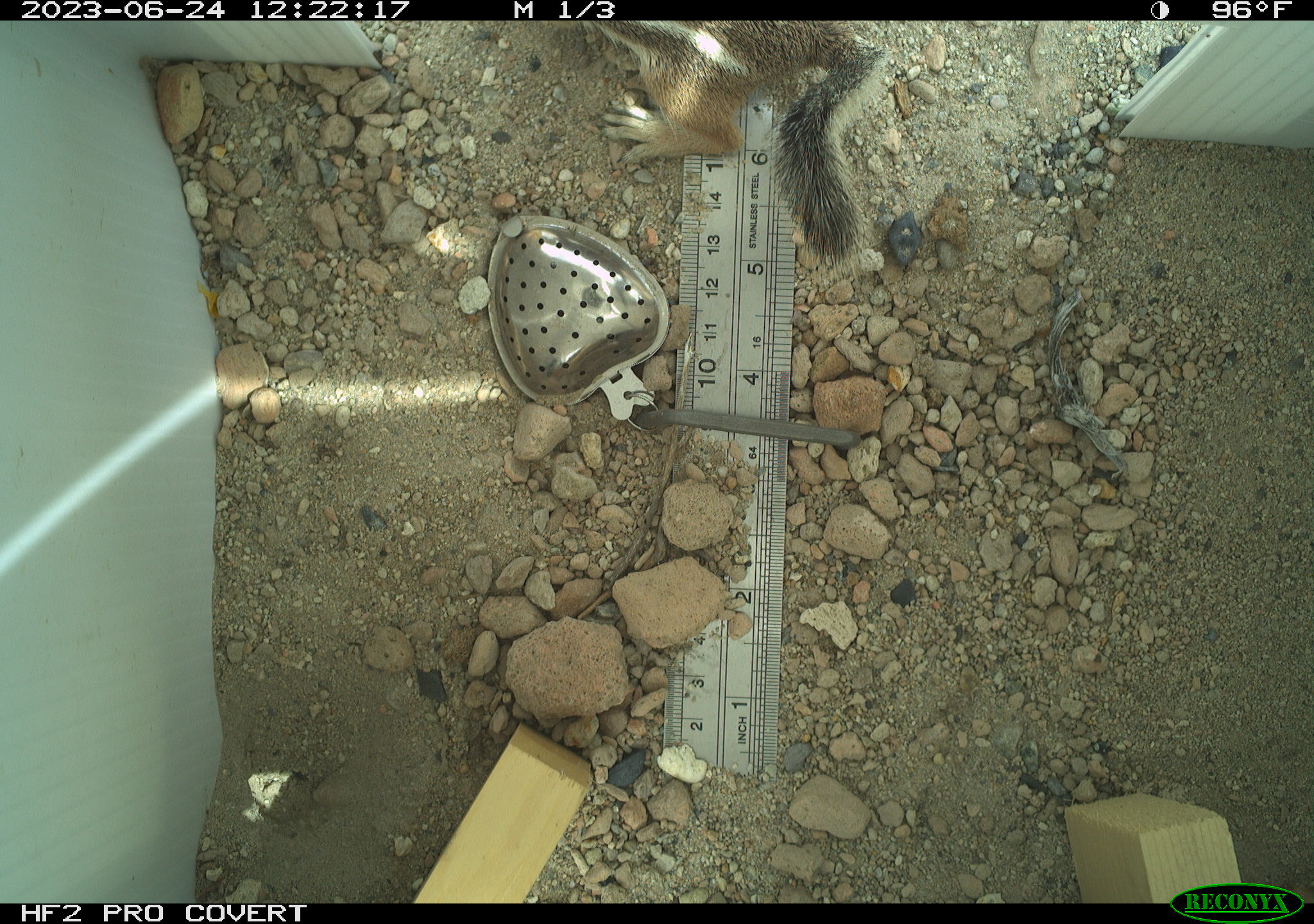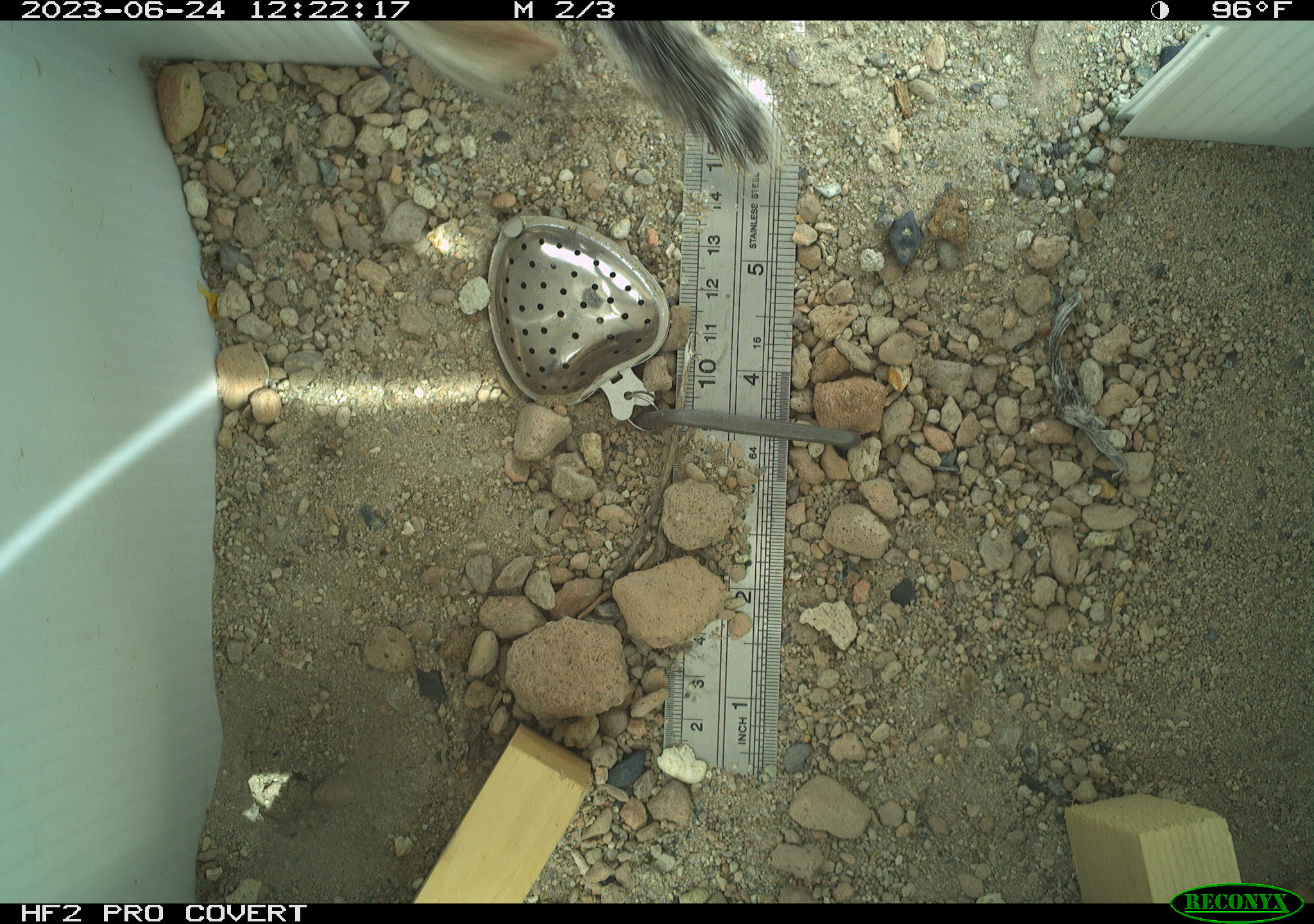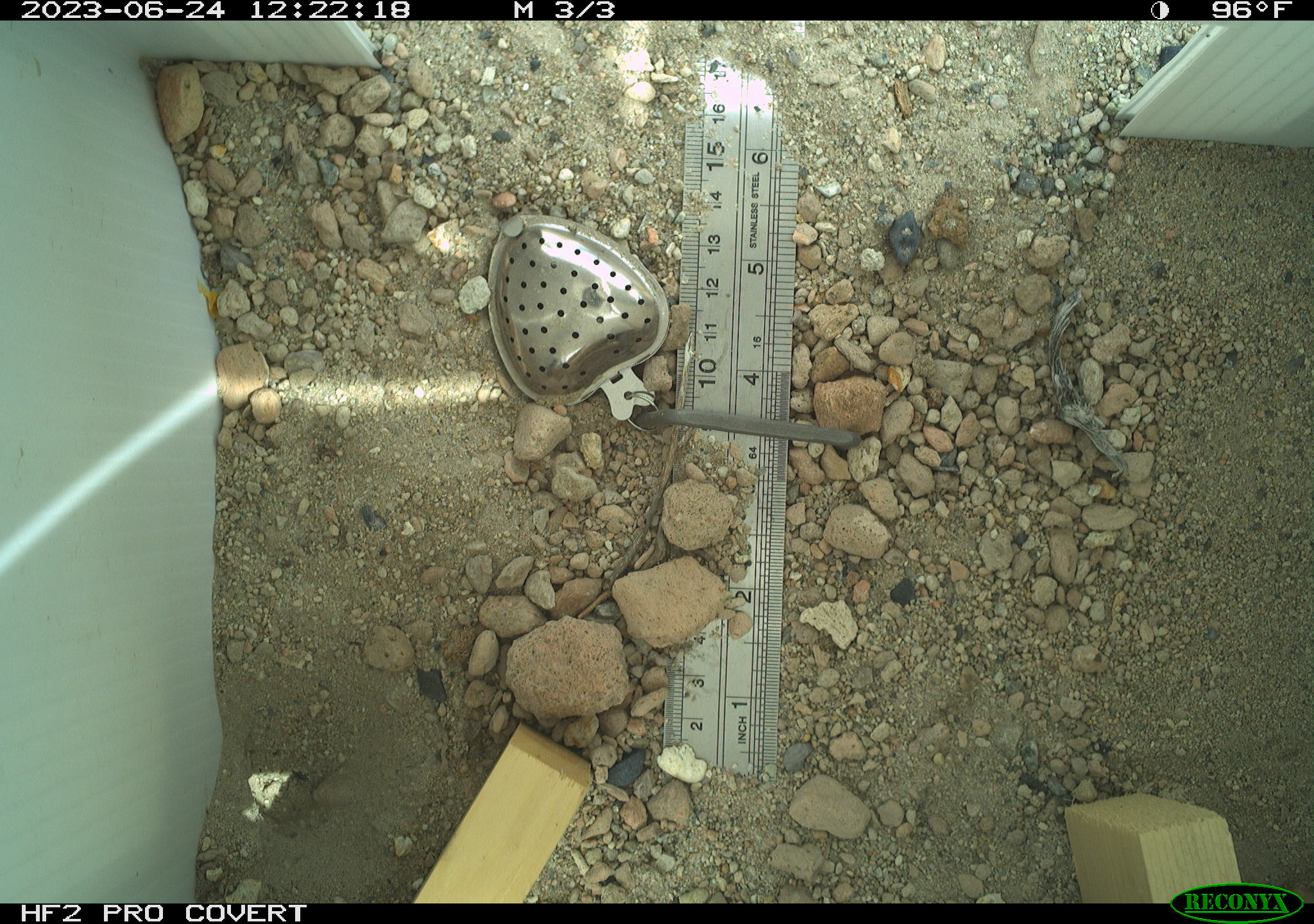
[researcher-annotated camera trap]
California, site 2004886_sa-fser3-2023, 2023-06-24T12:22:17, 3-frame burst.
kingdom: Animalia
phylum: Chordata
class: Mammalia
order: Rodentia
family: Sciuridae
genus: Ammospermophilus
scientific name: Ammospermophilus leucurus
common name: white-tailed antelope squirrel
White-tailed antelope squirrel (Ammospermophilus leucurus).